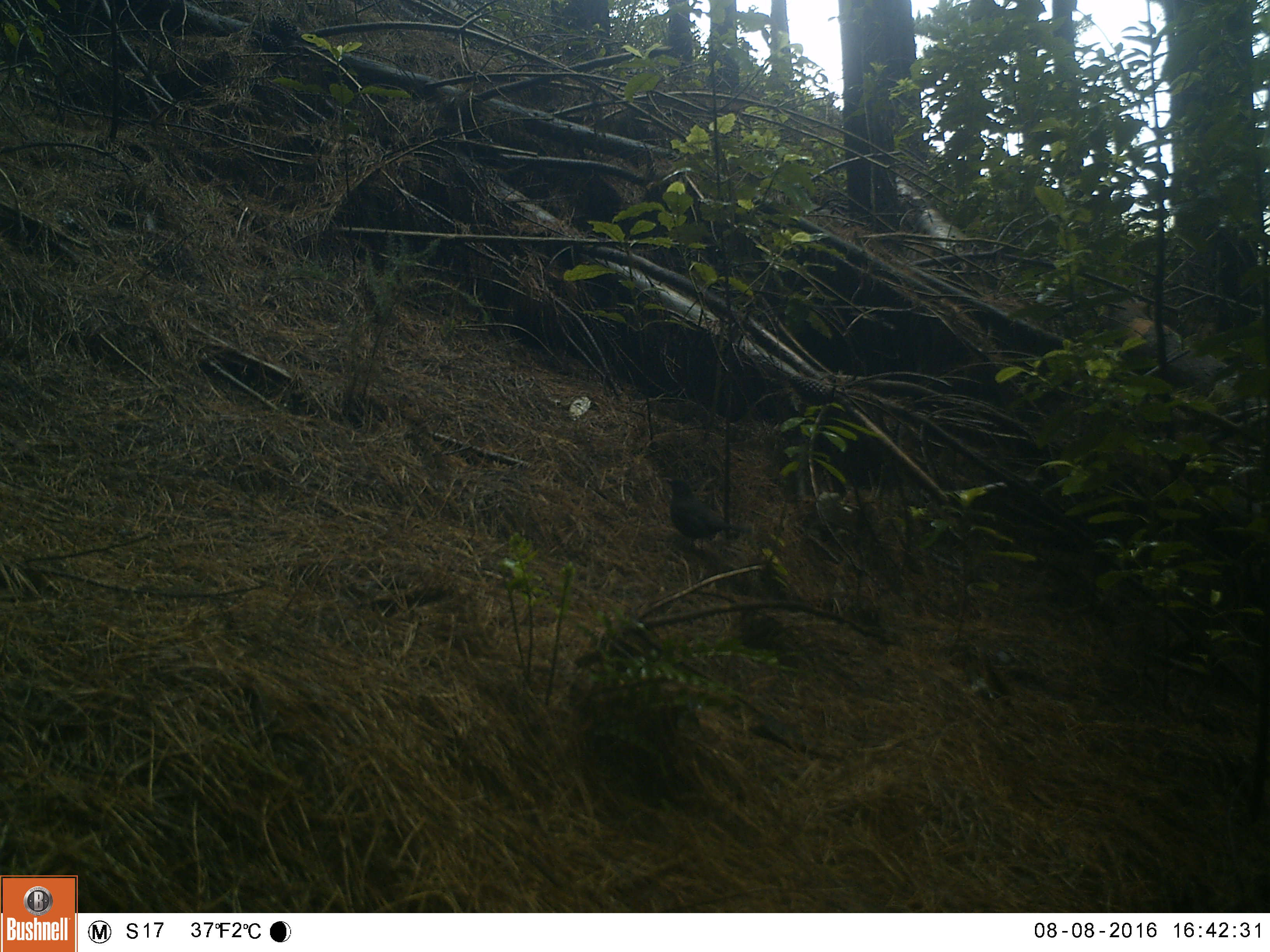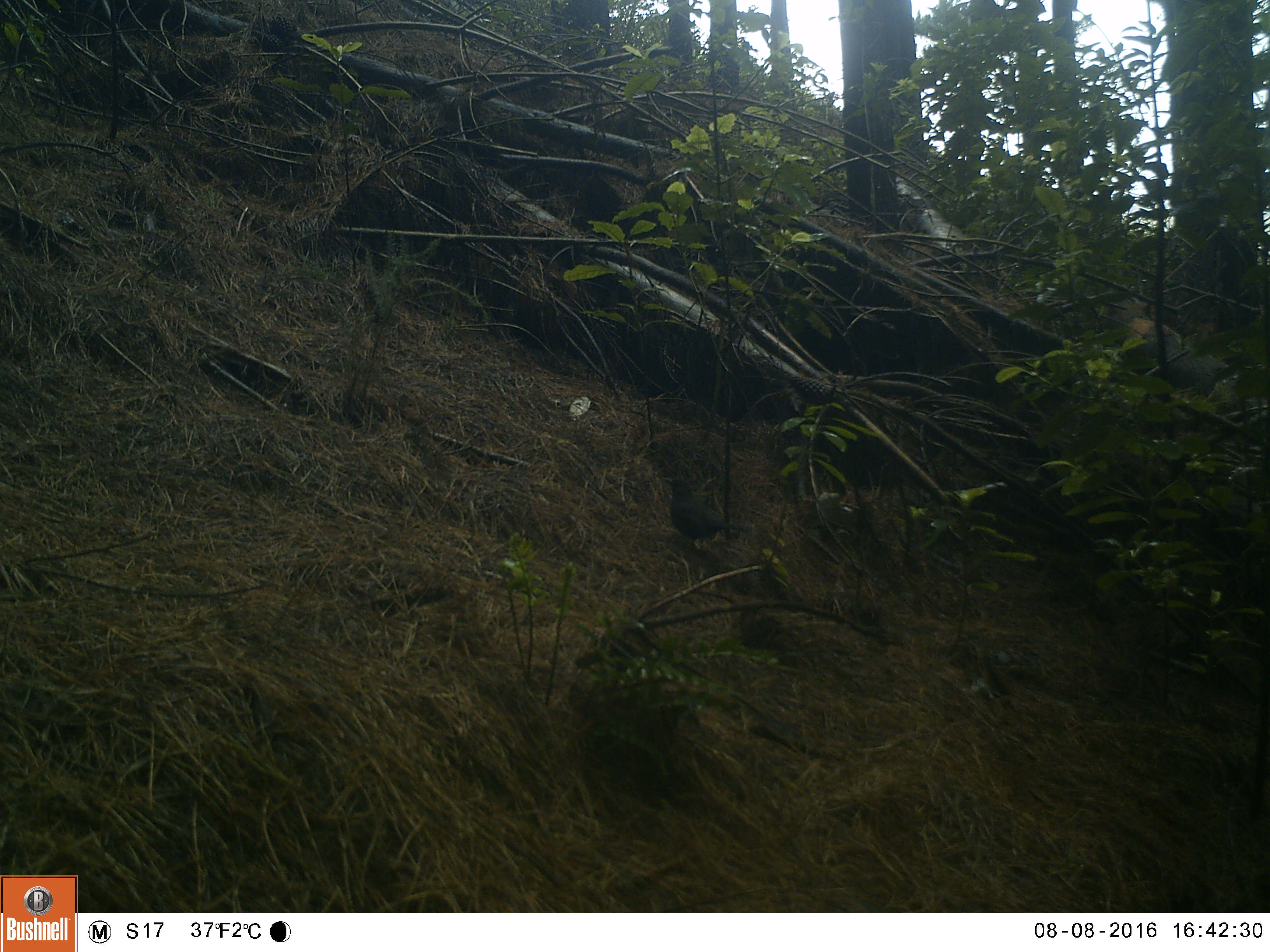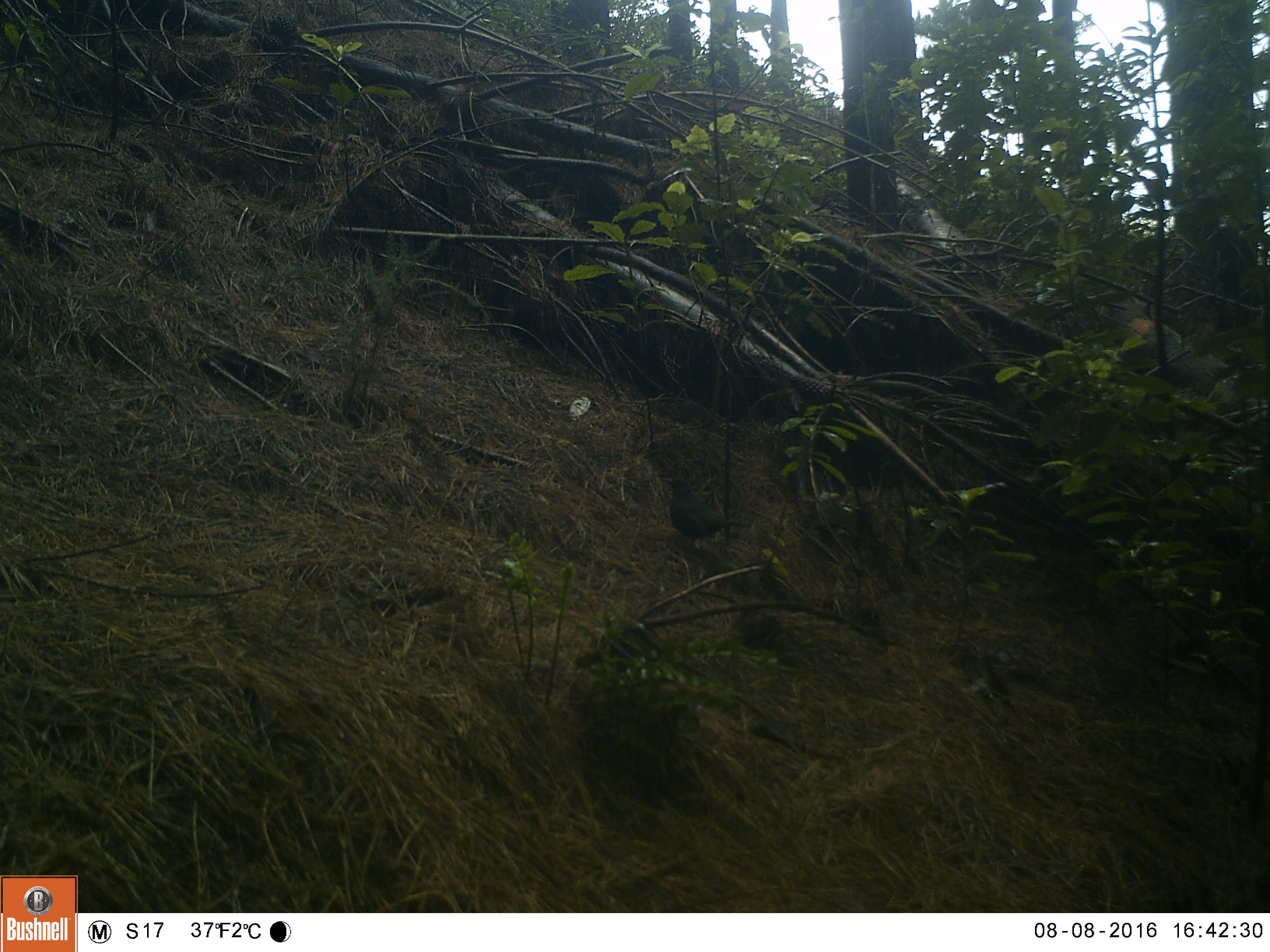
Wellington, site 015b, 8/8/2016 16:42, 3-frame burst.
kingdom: Animalia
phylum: Chordata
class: Aves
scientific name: Aves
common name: bird